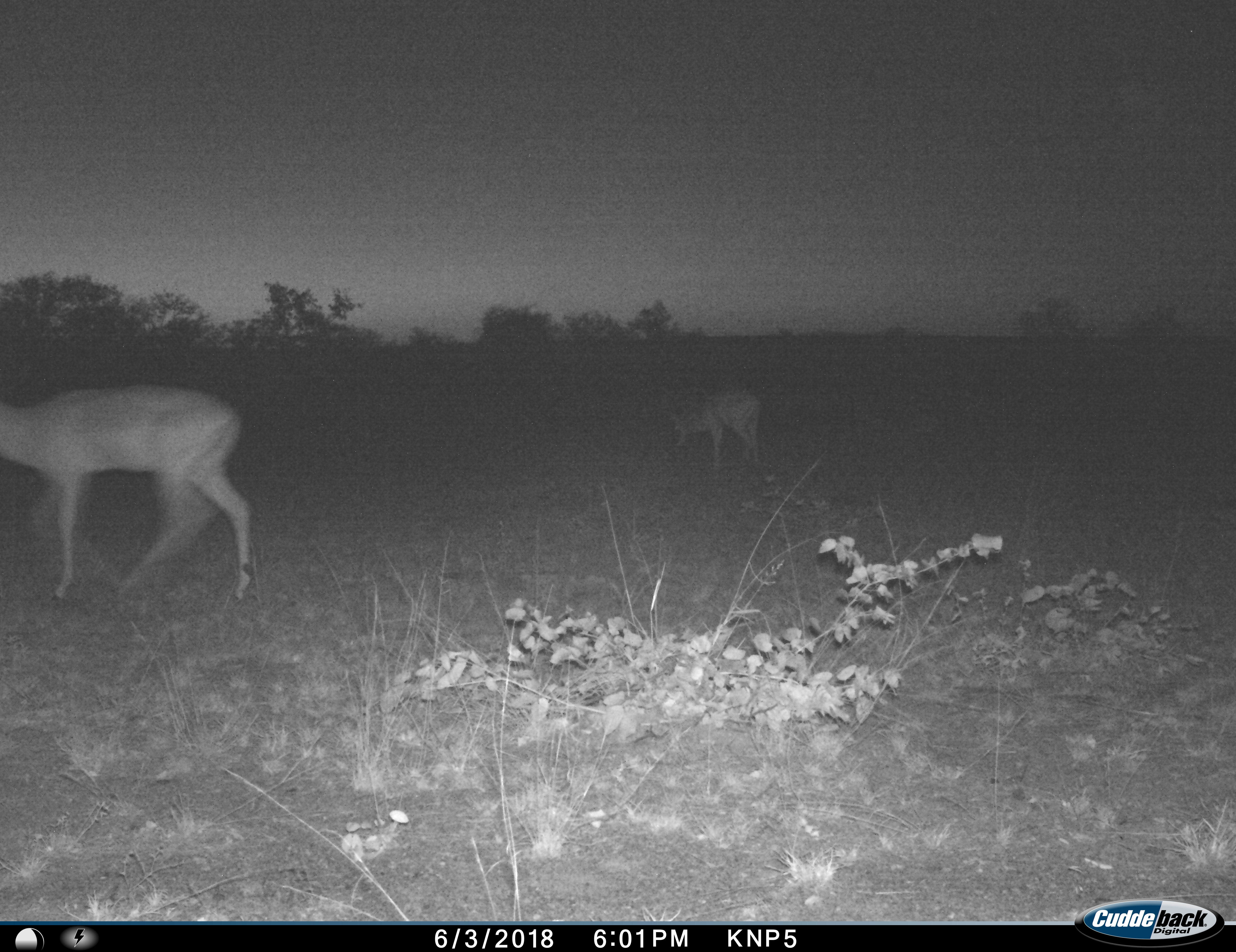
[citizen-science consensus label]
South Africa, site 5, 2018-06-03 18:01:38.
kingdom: Animalia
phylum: Chordata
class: Mammalia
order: Artiodactyla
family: Bovidae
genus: Aepyceros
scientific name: Aepyceros melampus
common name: impala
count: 2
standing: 22%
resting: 0%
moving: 56%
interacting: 0%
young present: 0%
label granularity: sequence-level